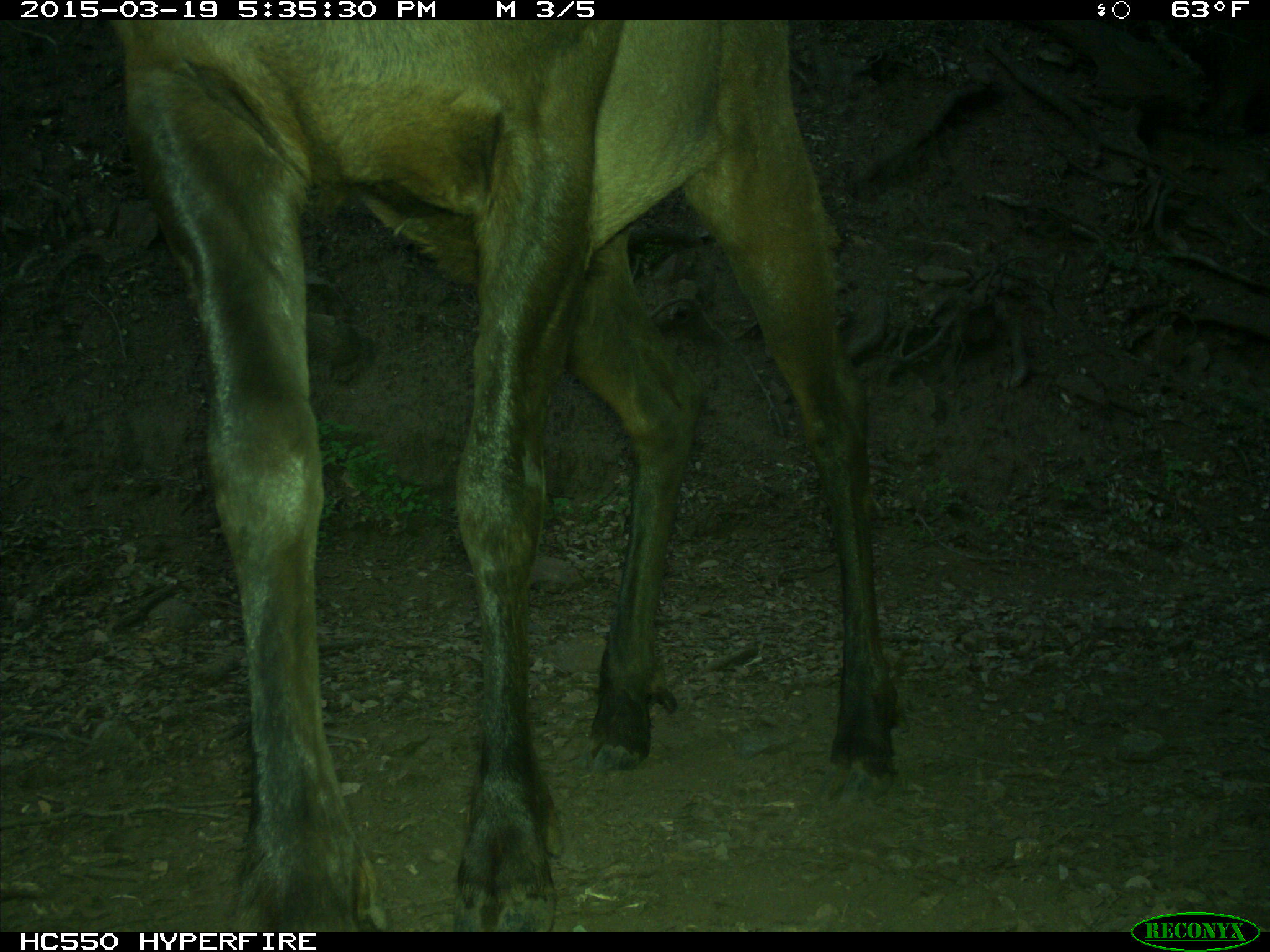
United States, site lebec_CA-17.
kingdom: Animalia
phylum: Chordata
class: Mammalia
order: Artiodactyla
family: Cervidae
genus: Cervus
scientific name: Cervus canadensis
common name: elk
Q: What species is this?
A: Cervus canadensis (elk).